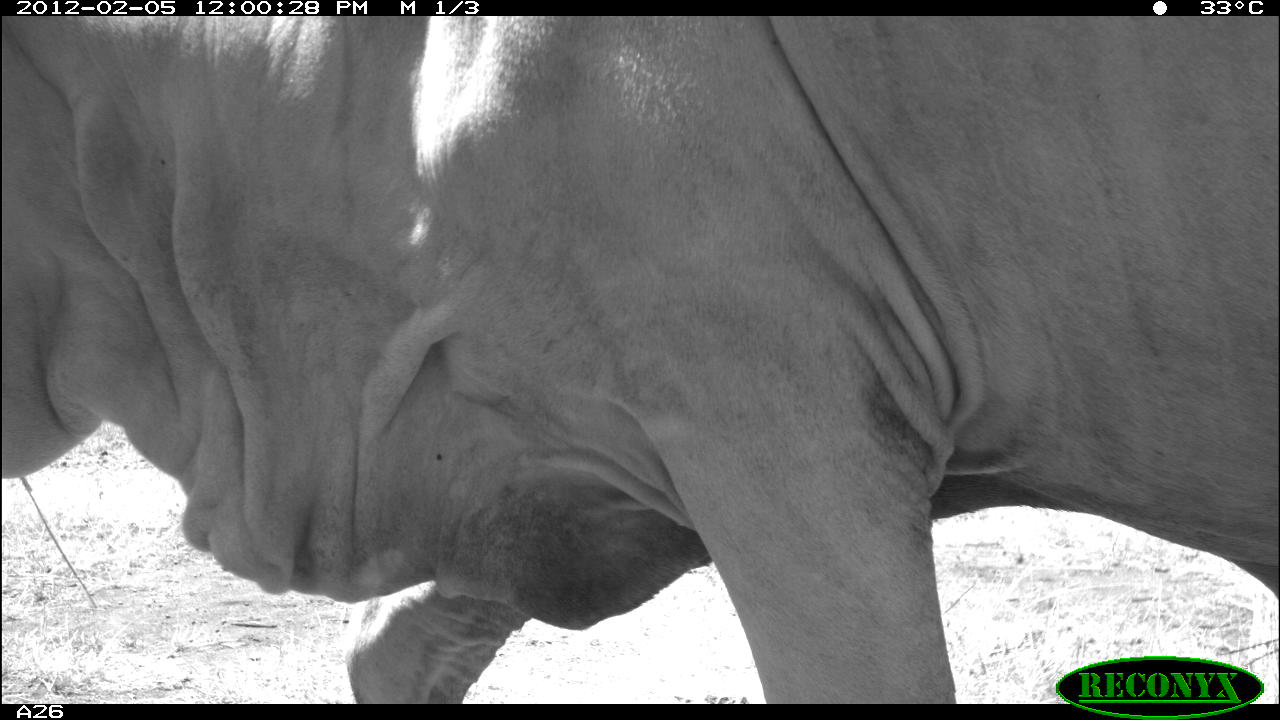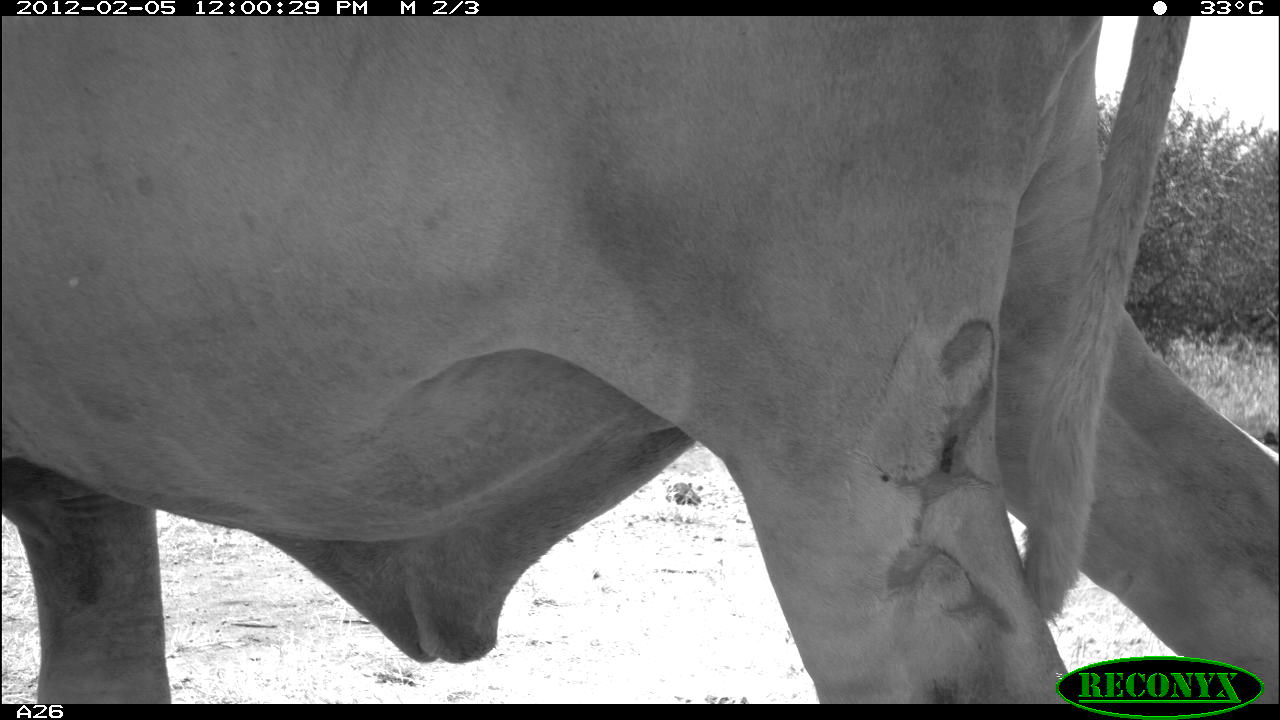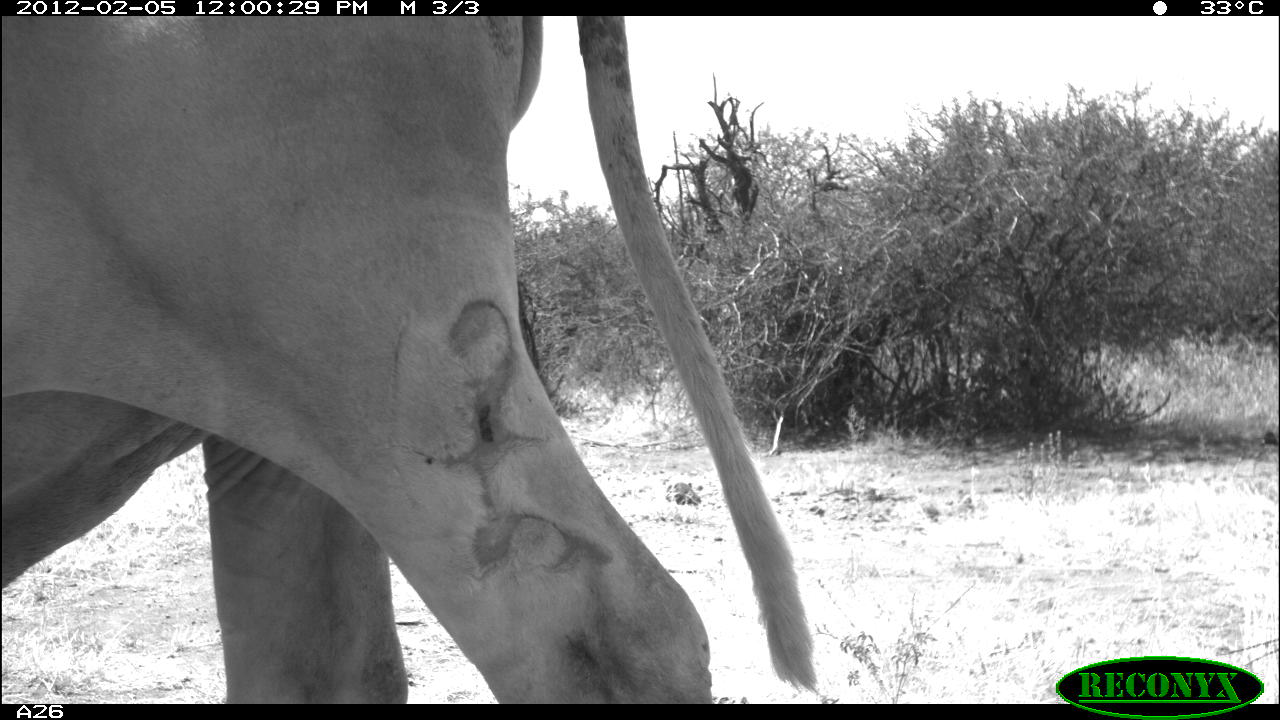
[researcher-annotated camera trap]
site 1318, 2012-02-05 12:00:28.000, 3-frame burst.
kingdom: Animalia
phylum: Chordata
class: Mammalia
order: Artiodactyla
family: Bovidae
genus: Bos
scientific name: Bos taurus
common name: domestic cattle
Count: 1.